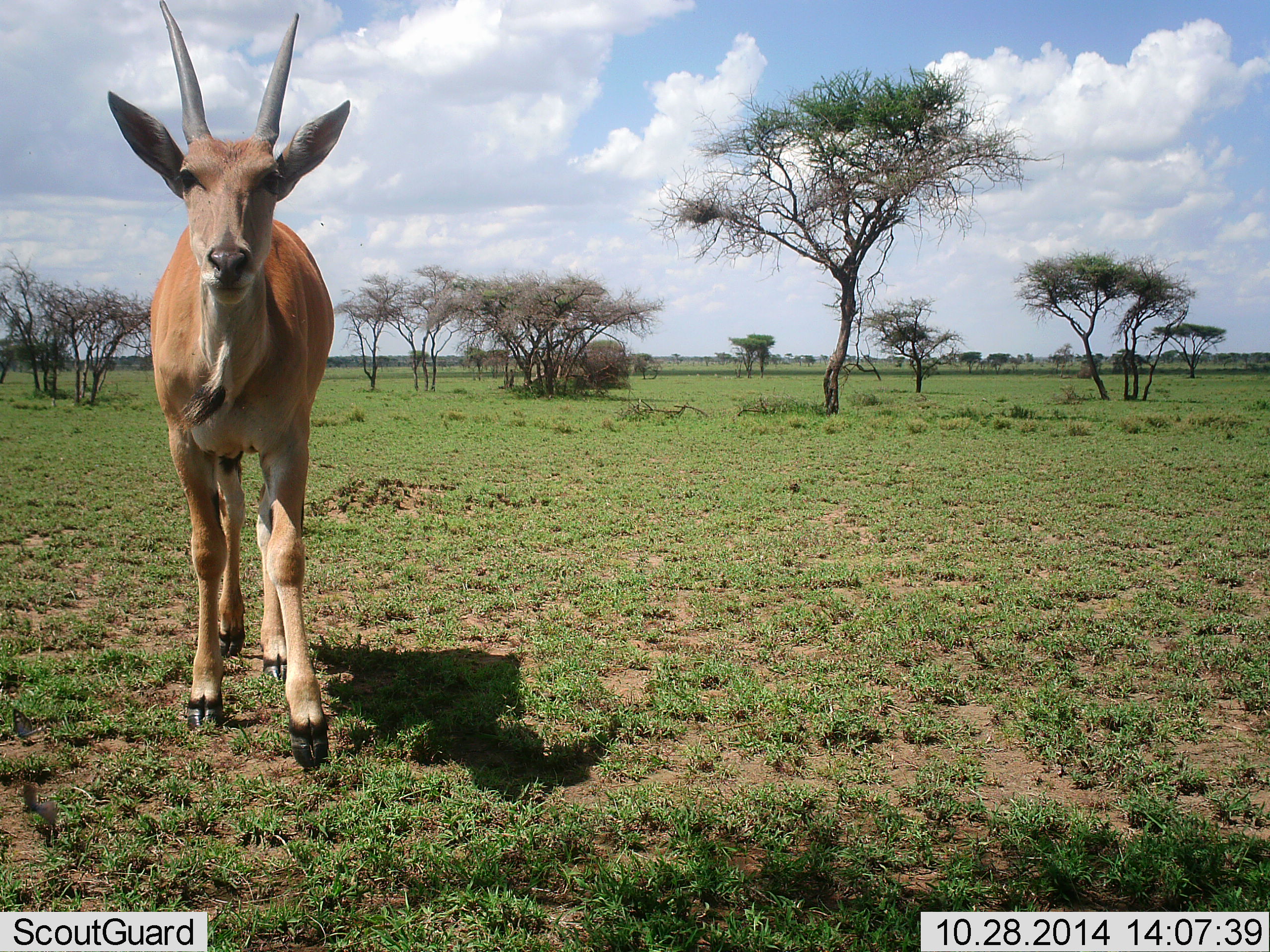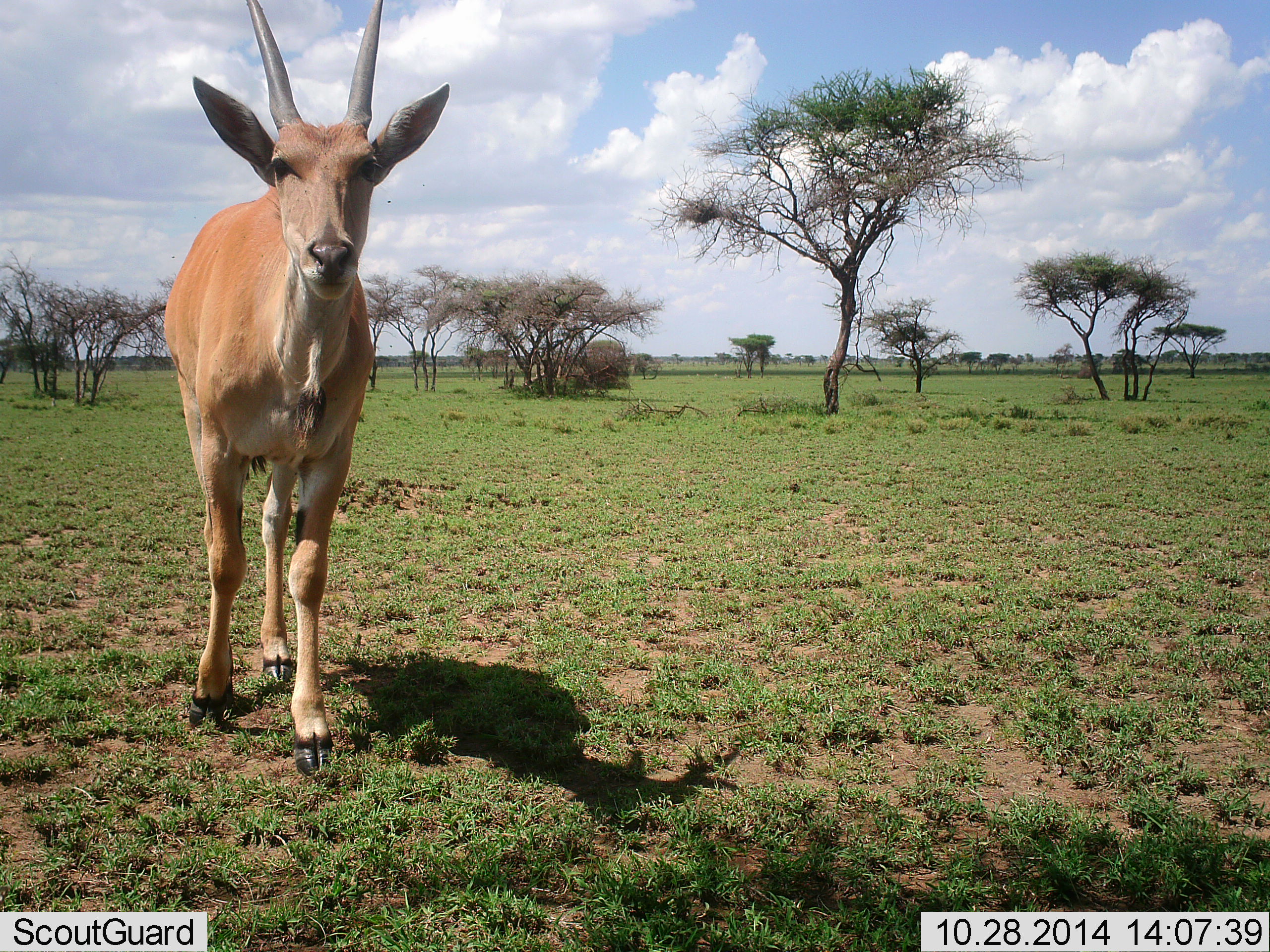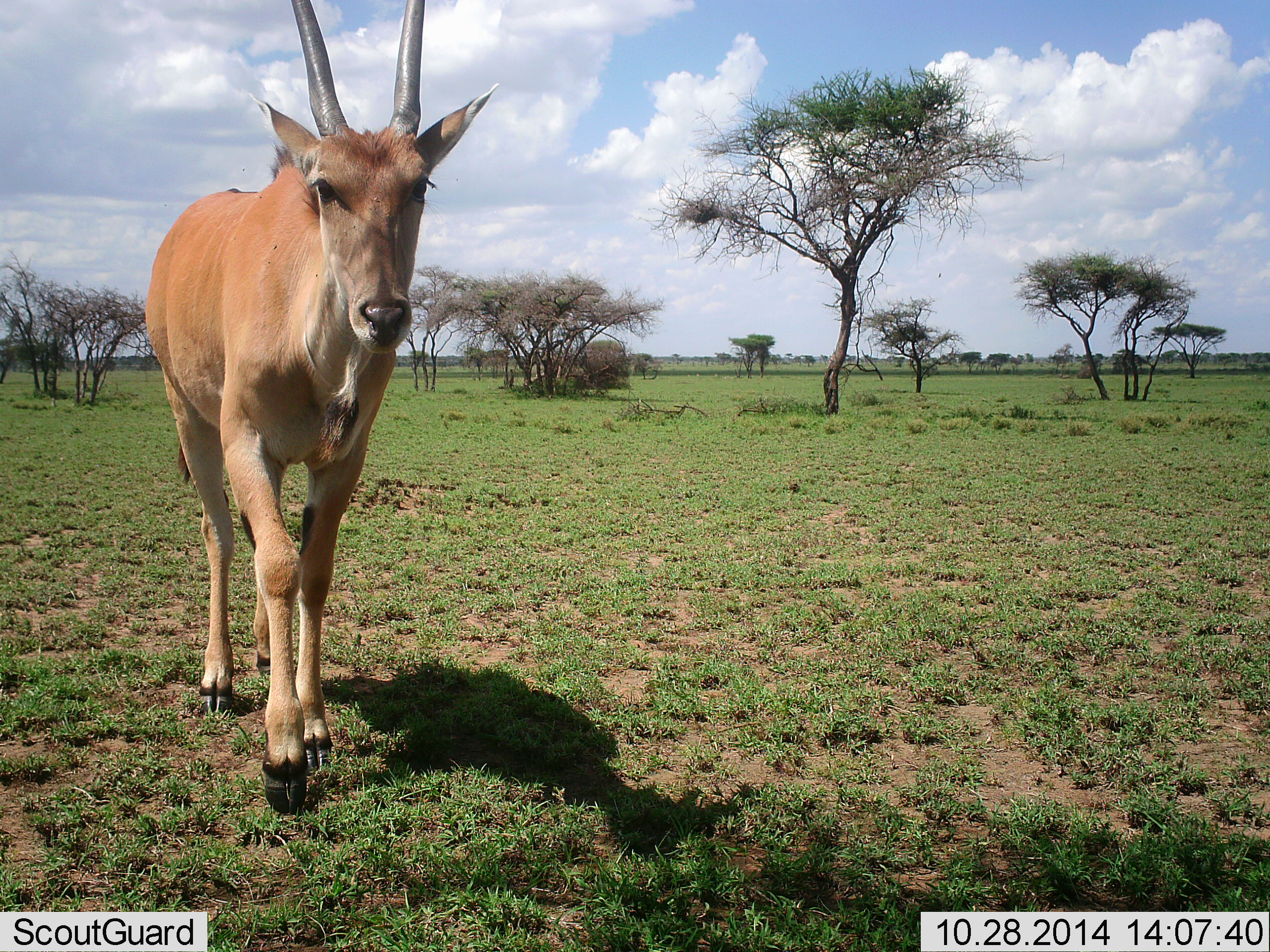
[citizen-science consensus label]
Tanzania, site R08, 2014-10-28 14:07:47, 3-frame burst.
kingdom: Animalia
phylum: Chordata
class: Mammalia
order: Artiodactyla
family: Bovidae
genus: Tragelaphus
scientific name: Tragelaphus oryx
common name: eland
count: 1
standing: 36%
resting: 0%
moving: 73%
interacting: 0%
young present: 0%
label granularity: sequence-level